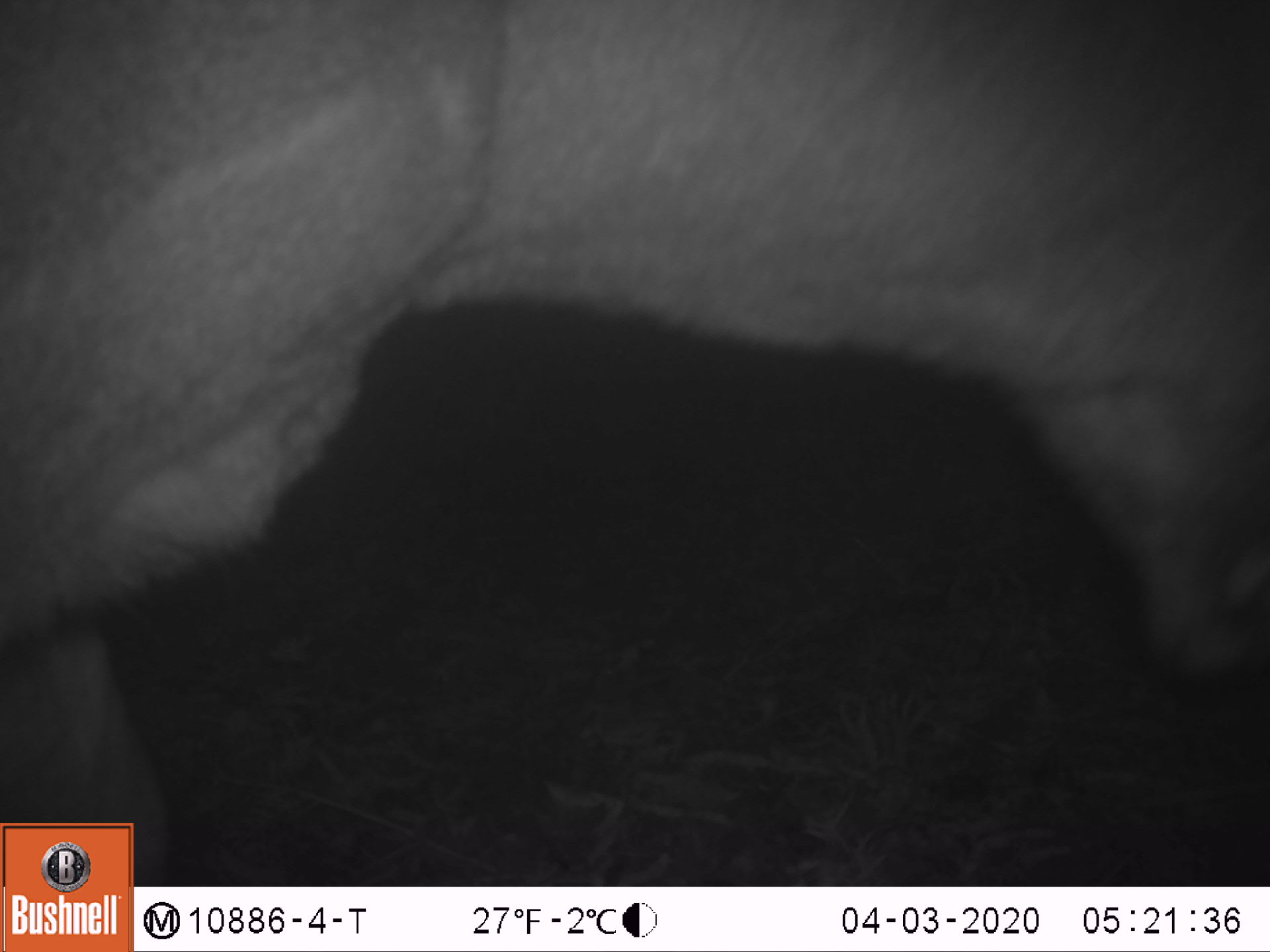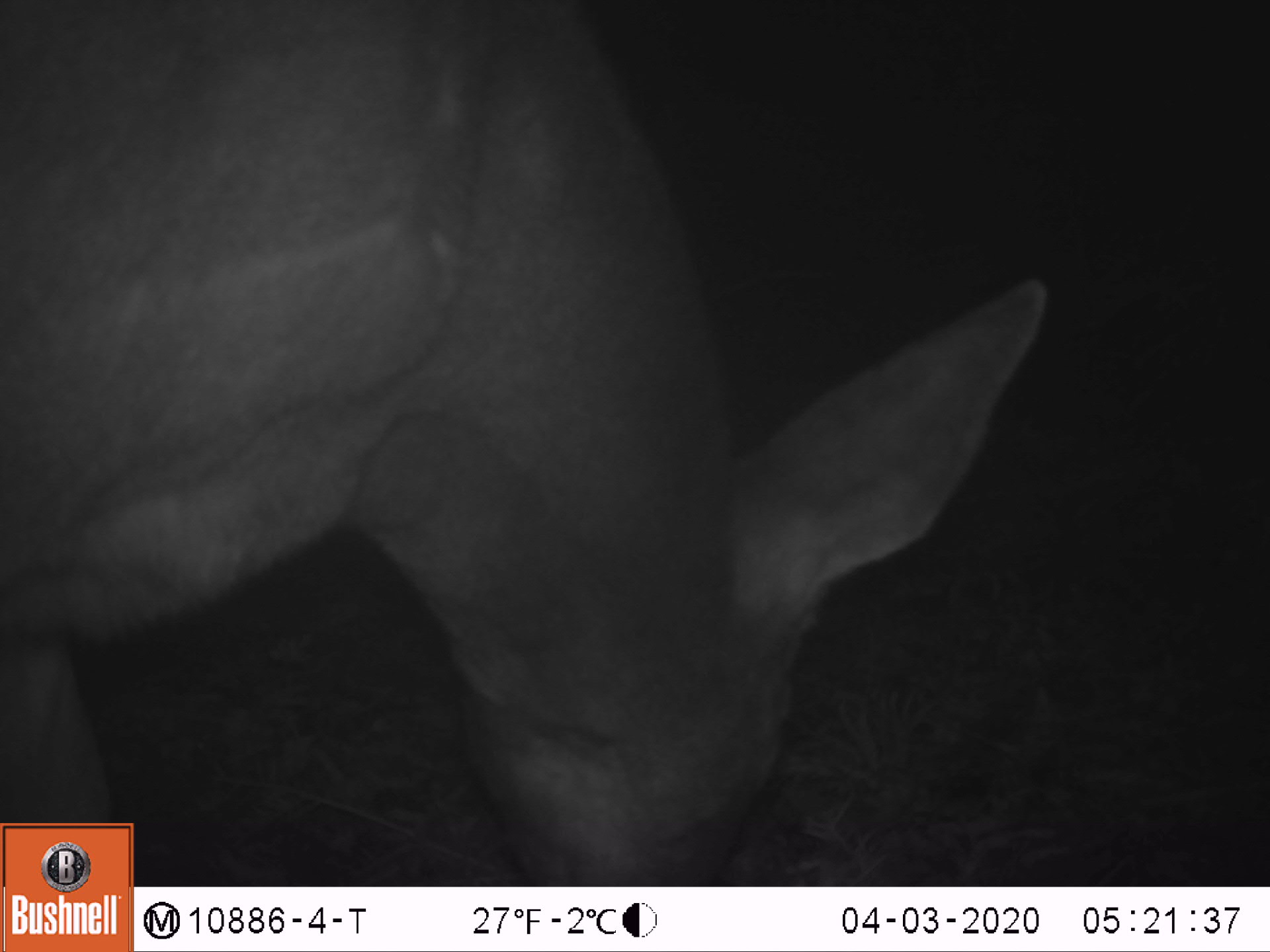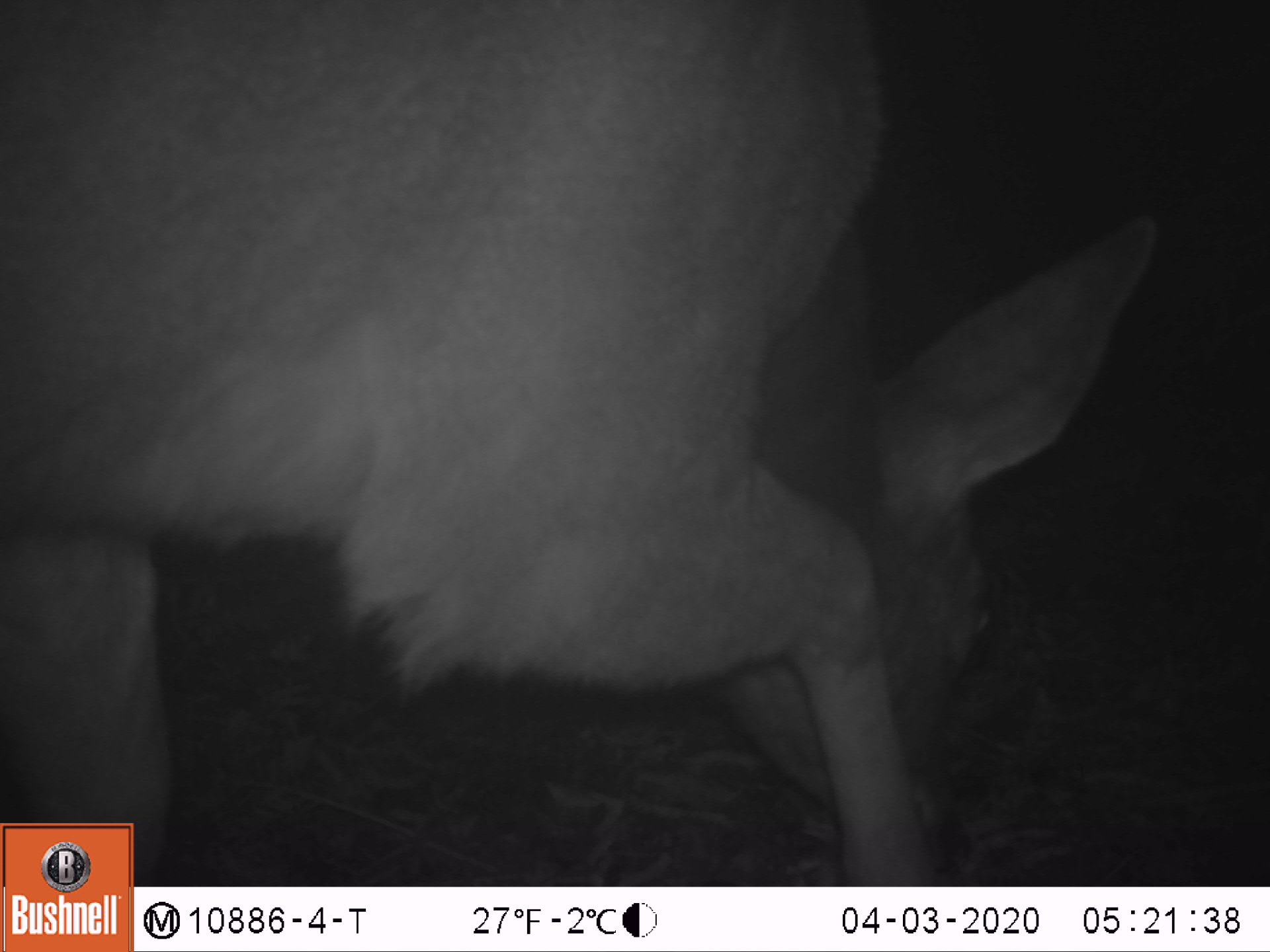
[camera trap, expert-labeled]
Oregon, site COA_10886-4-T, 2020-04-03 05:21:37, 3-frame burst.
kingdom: Animalia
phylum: Chordata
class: Mammalia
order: Artiodactyla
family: Cervidae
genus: Odocoileus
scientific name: Odocoileus hemionus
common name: black-tailed deer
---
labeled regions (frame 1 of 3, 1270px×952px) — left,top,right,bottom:
black-tailed deer: 0,3,1264,818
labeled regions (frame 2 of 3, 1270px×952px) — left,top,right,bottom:
black-tailed deer: 0,5,1057,814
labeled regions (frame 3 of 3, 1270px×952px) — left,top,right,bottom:
black-tailed deer: 5,1,1165,812